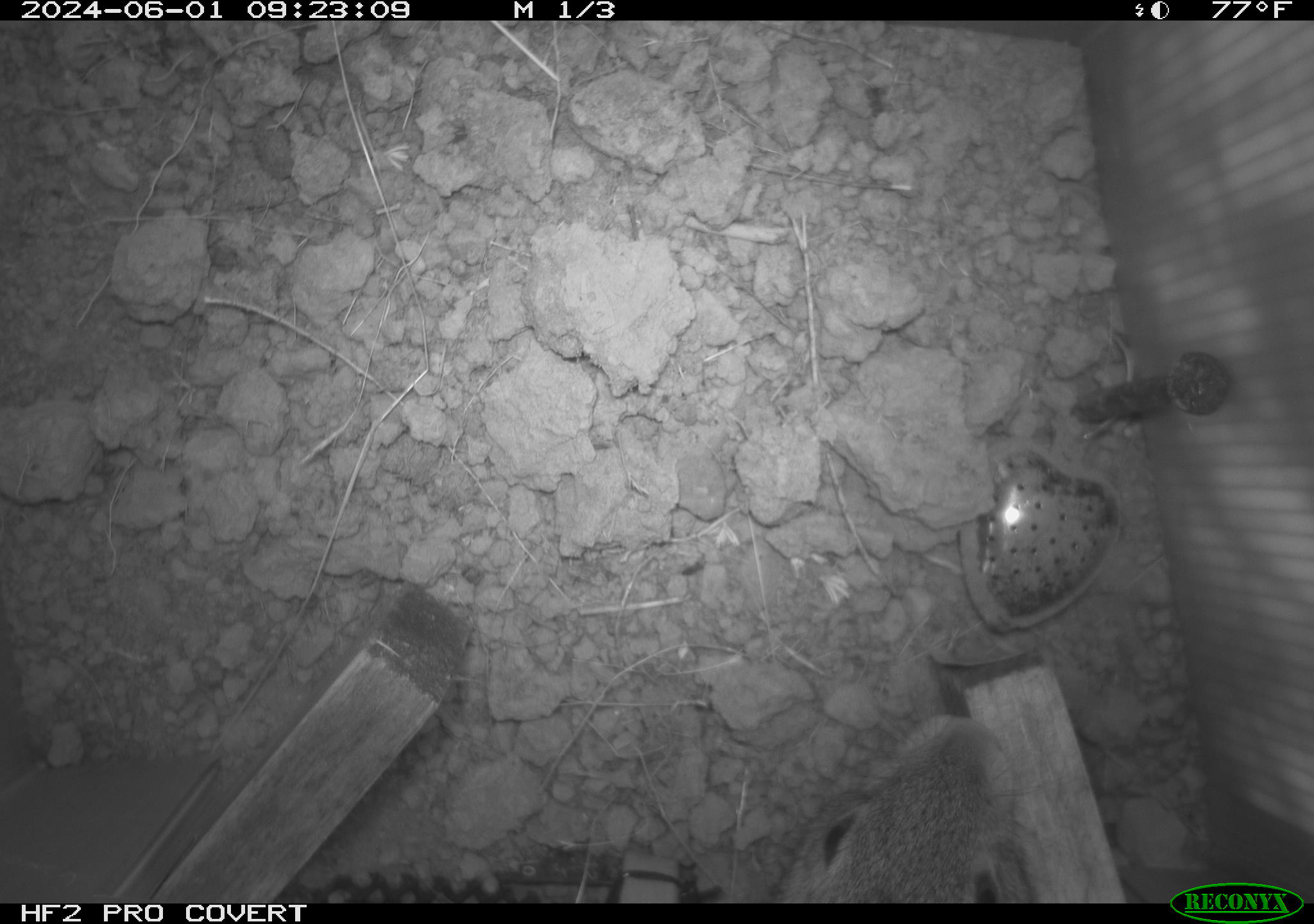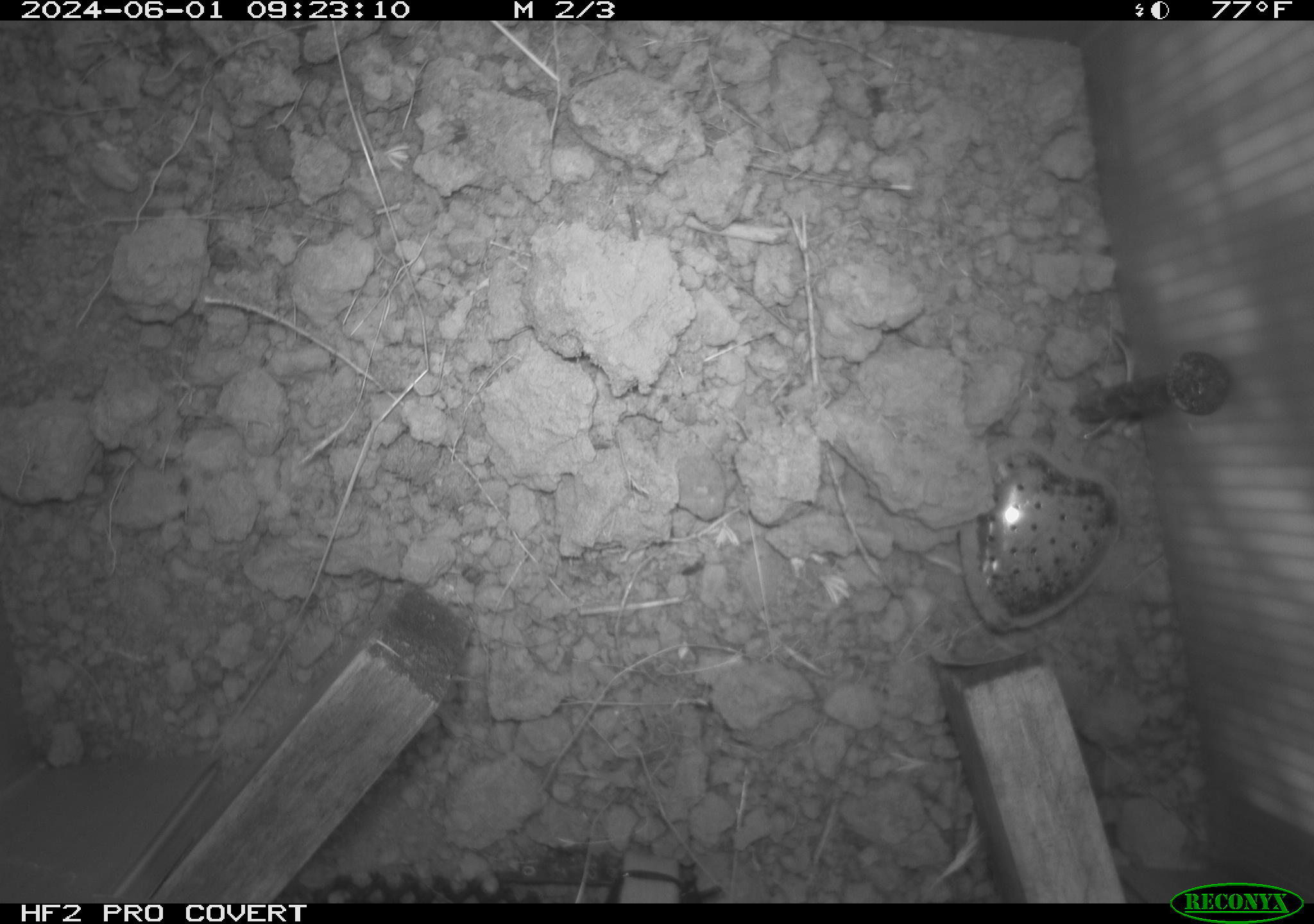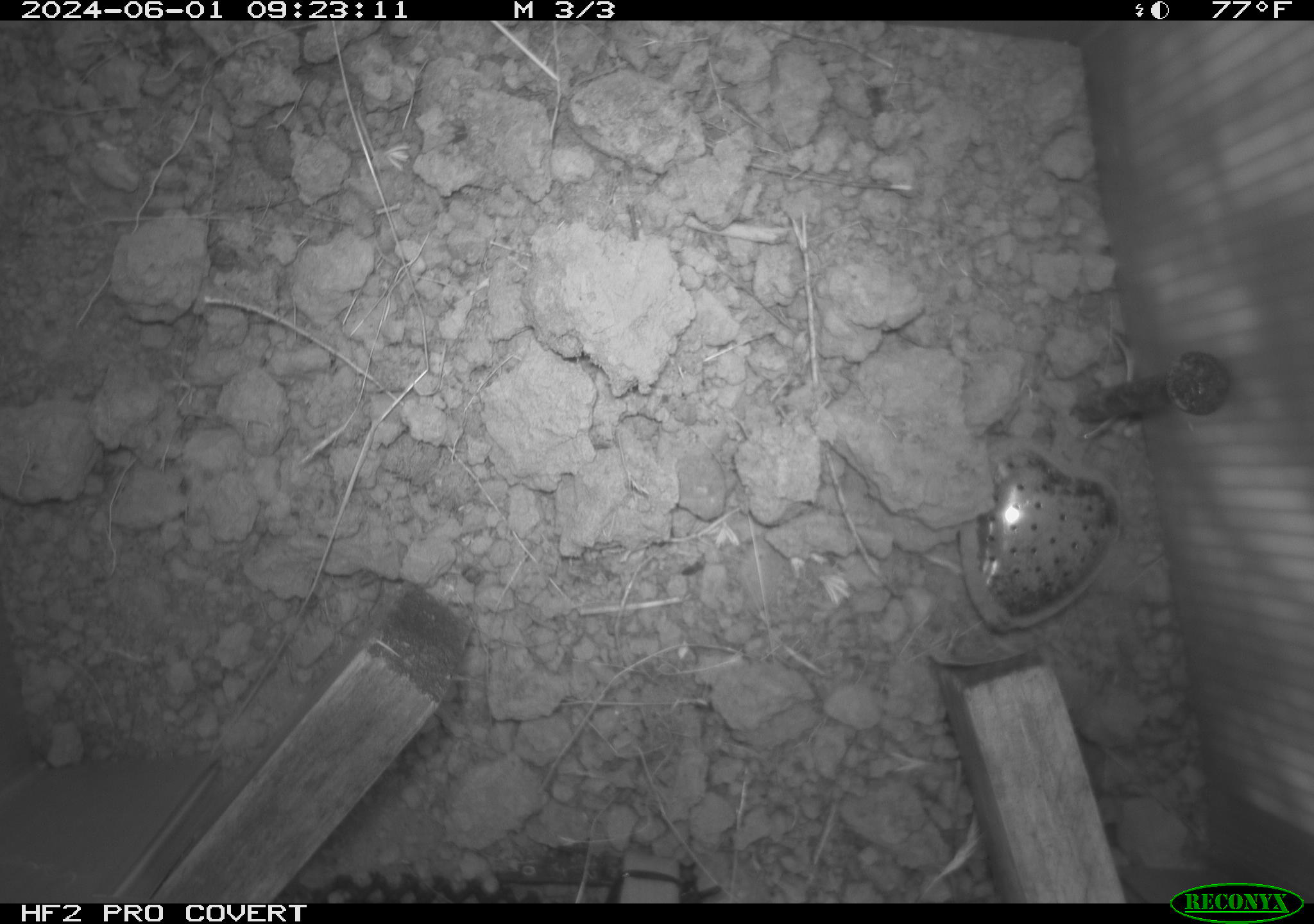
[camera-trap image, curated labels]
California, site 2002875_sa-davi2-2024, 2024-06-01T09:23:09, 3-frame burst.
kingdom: Animalia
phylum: Chordata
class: Mammalia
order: Lagomorpha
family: Leporidae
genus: Sylvilagus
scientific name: Sylvilagus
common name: cottontail rabbits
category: sylvilagus species